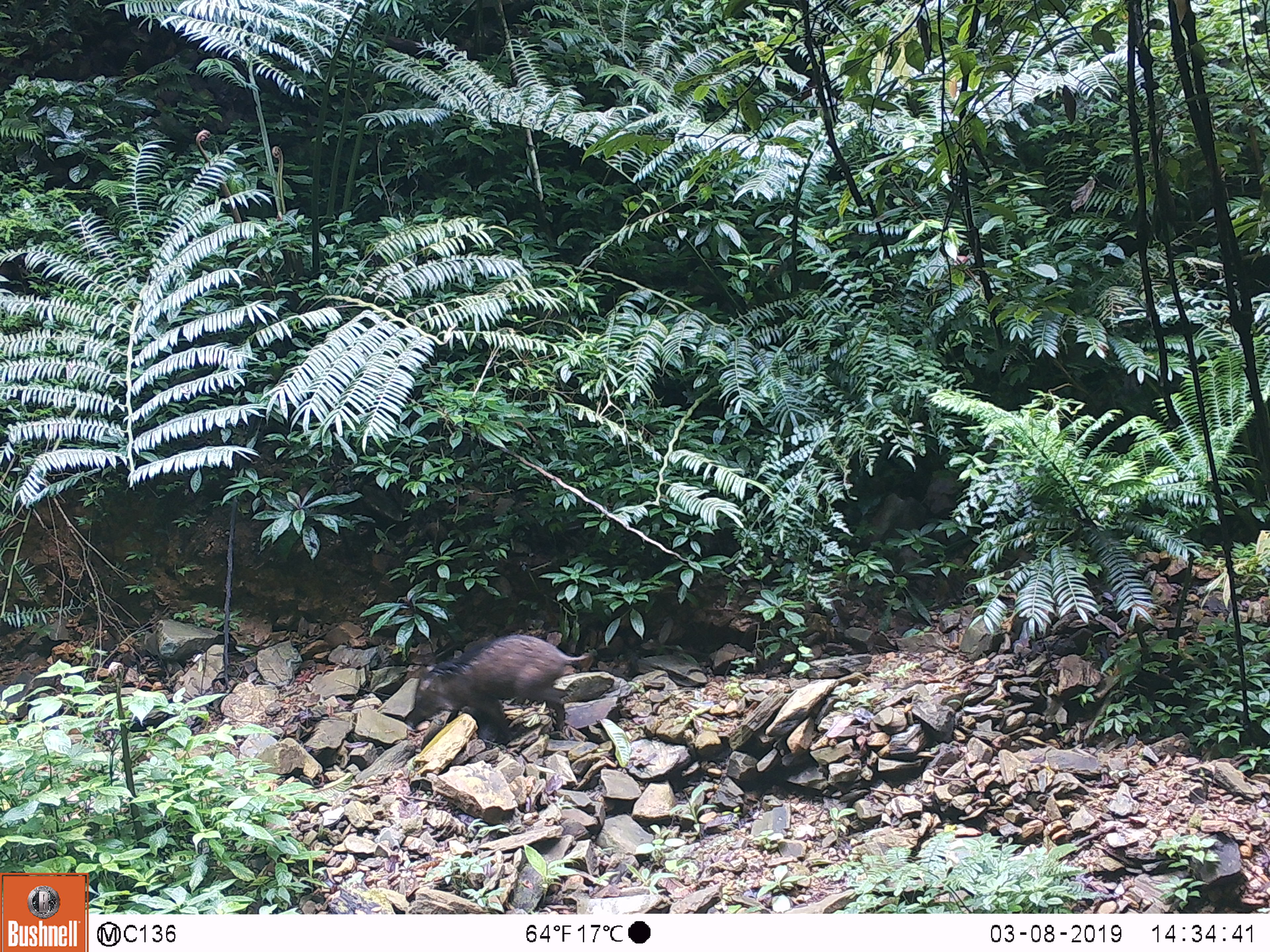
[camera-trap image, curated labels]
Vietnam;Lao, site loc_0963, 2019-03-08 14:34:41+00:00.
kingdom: Animalia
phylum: Chordata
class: Mammalia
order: Artiodactyla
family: Suidae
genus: Sus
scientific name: Sus scrofa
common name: eurasian wild pig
Eurasian wild pig (Sus scrofa). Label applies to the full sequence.